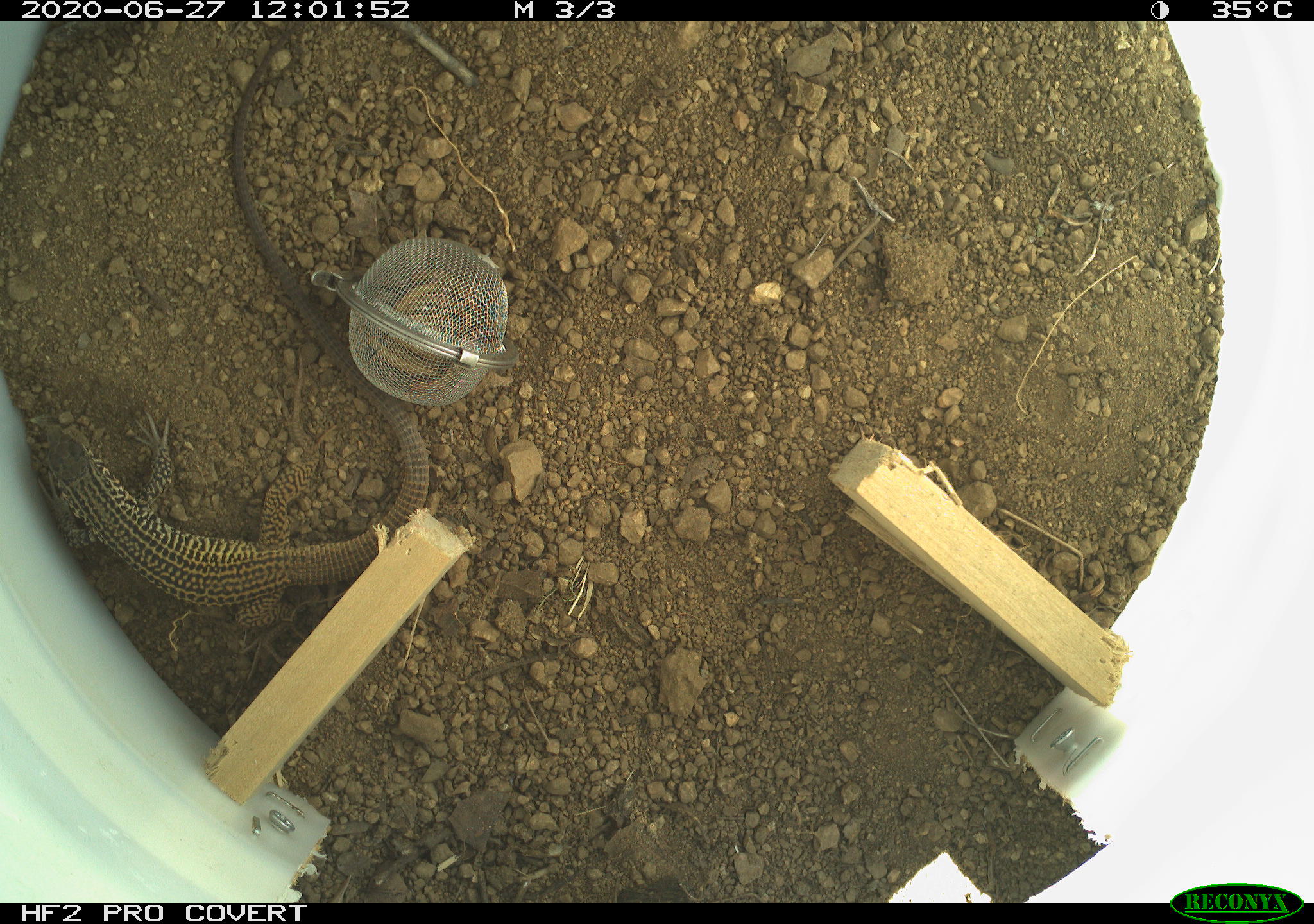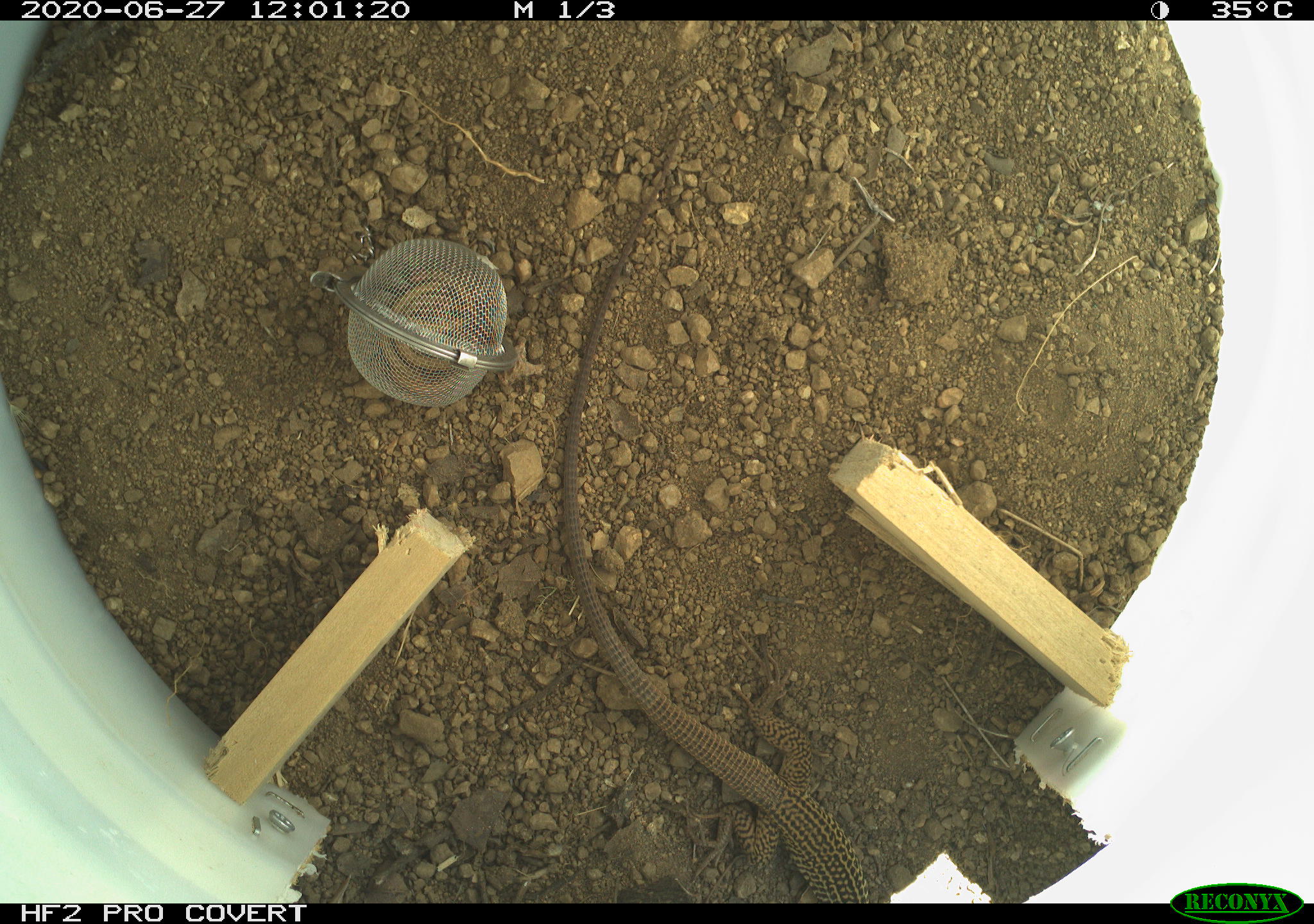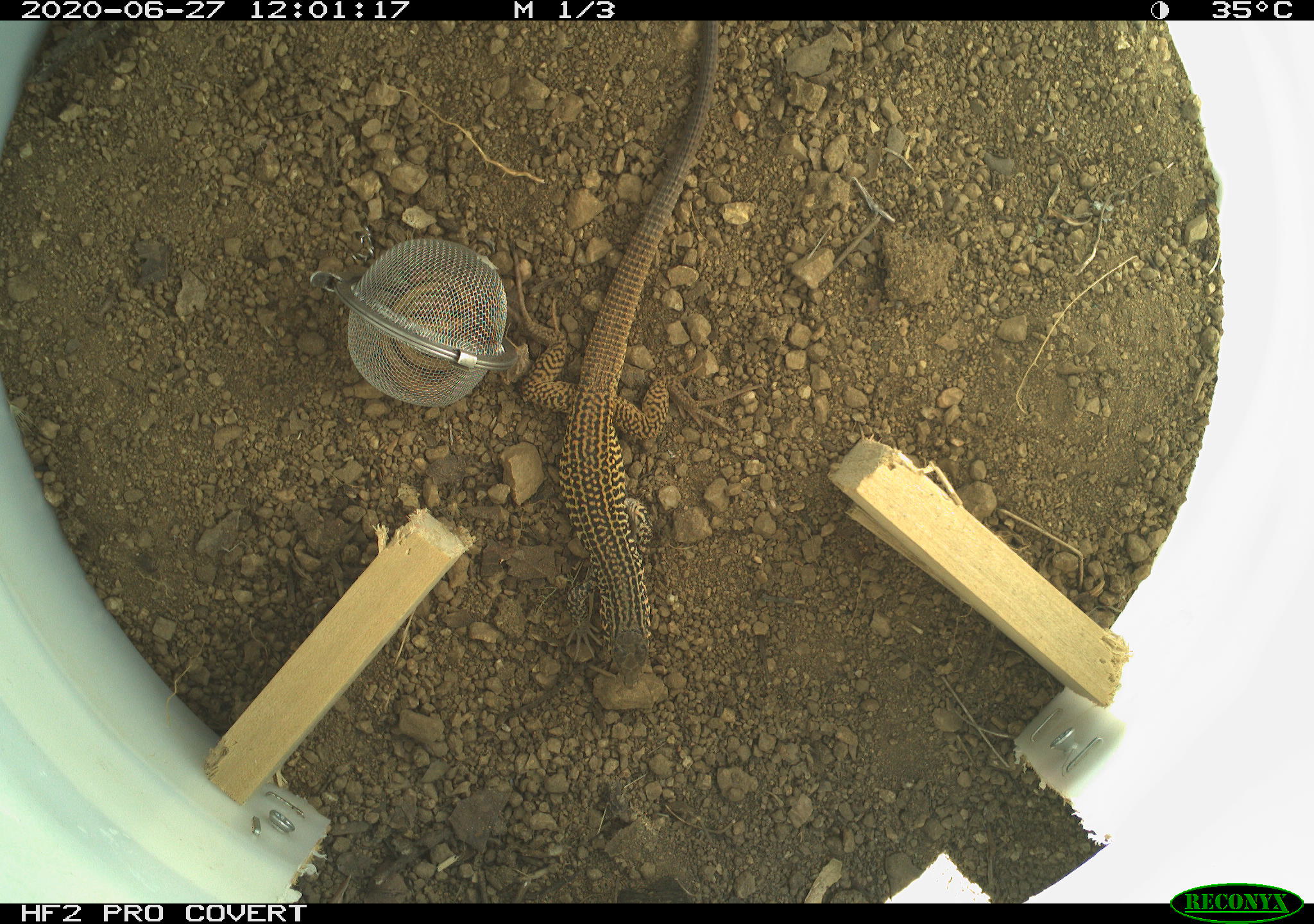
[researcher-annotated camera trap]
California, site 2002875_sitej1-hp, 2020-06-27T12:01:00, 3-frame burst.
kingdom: Animalia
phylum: Chordata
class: Reptilia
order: Squamata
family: Teiidae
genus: Aspidoscelis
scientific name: Aspidoscelis tigris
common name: western whiptail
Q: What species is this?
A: Western whiptail (Aspidoscelis tigris).